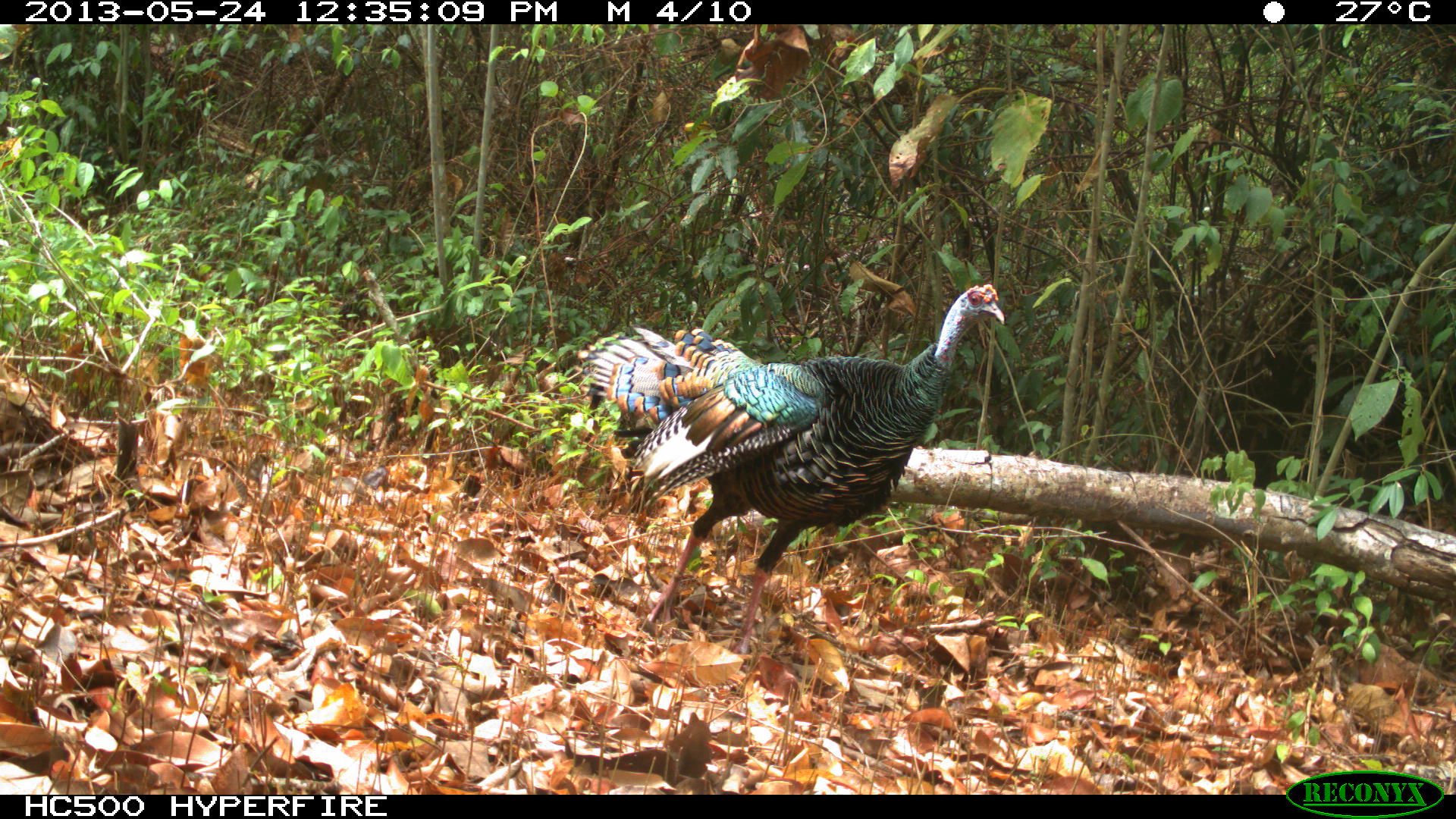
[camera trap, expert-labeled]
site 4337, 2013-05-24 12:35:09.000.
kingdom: Animalia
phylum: Chordata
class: Aves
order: Galliformes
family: Phasianidae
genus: Meleagris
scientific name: Meleagris ocellata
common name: ocellated turkey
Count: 1.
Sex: male.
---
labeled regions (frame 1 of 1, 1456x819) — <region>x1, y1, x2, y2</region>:
meleagris ocellata: <region>574, 284, 1004, 654</region>